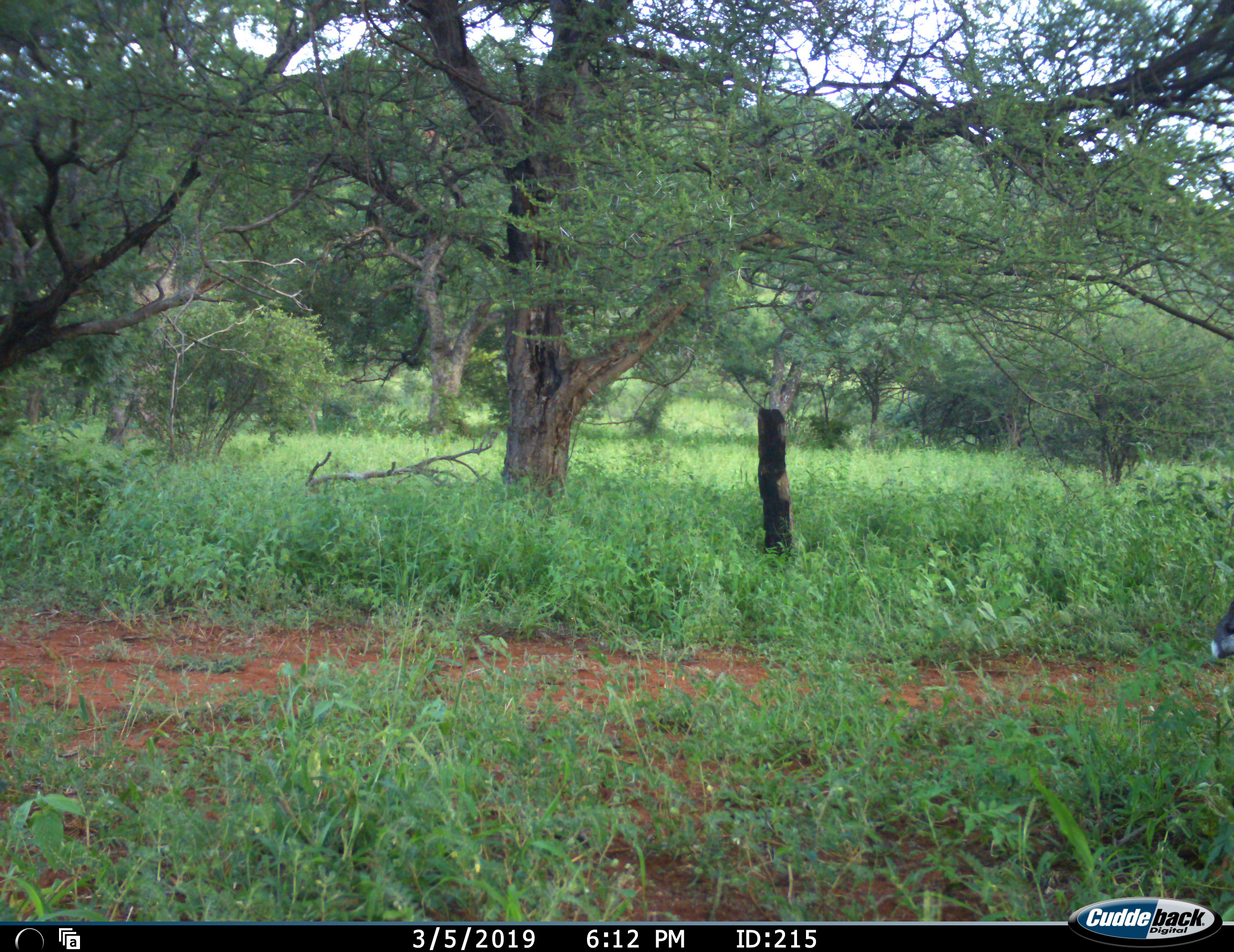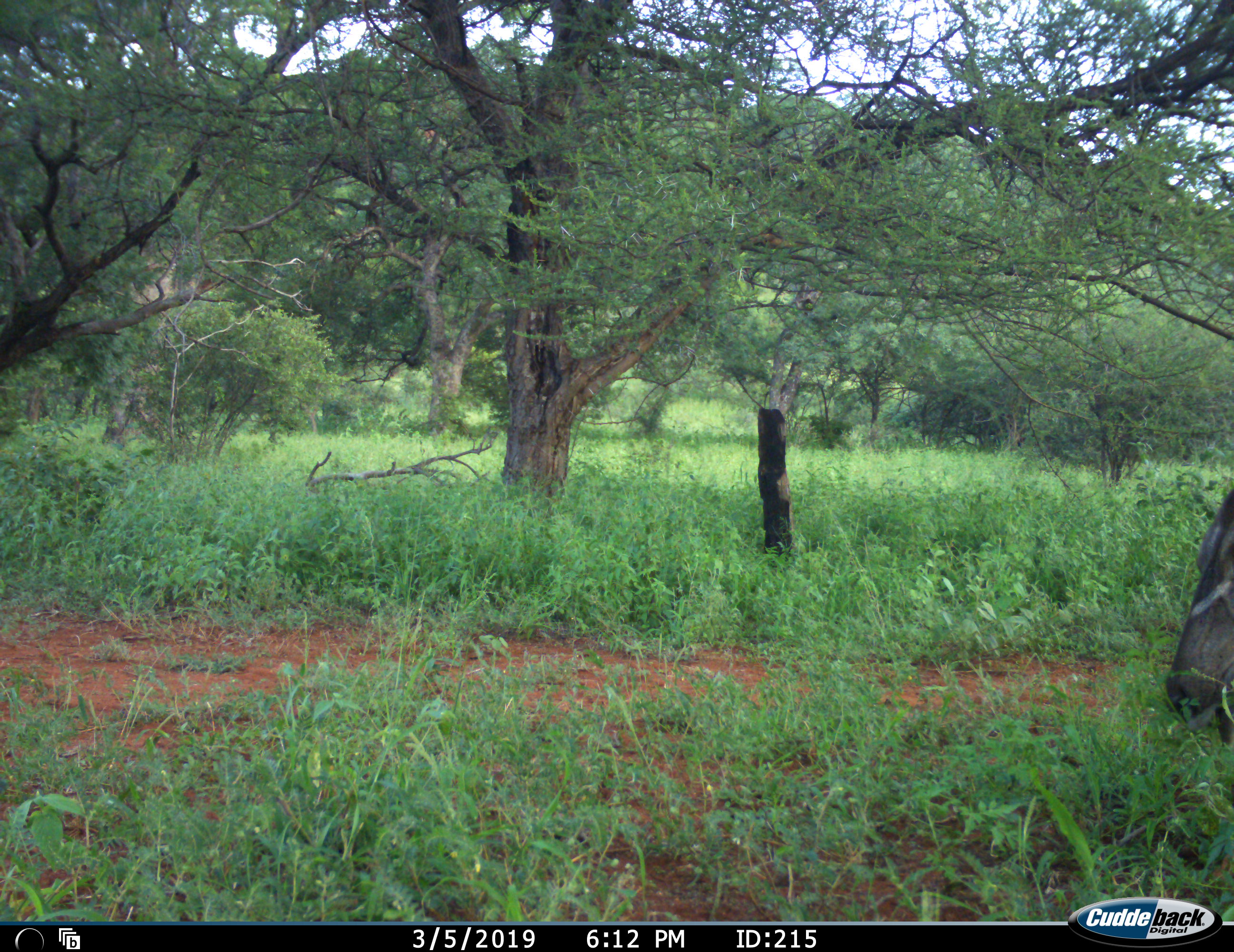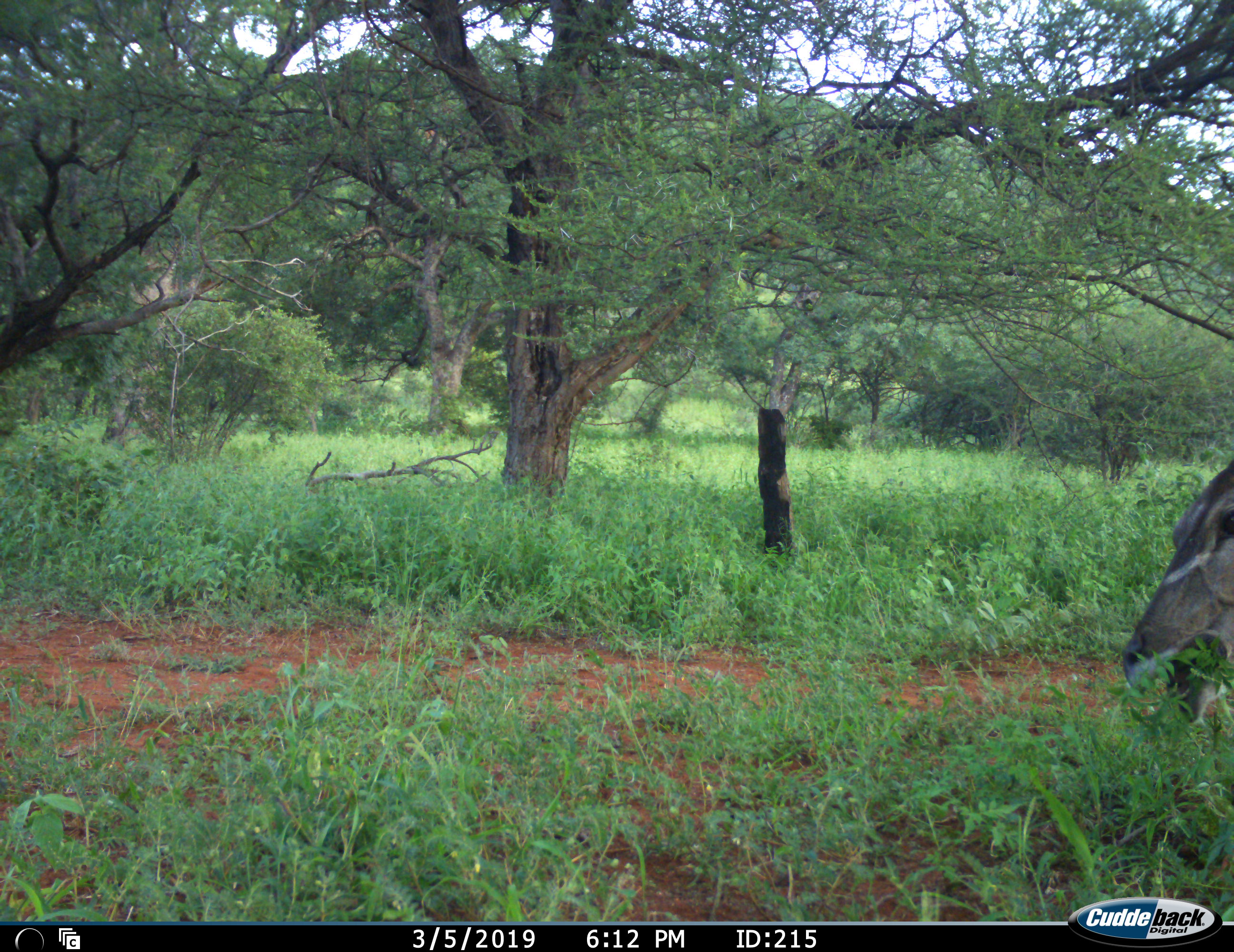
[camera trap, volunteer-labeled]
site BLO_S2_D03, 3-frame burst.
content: unidentified animal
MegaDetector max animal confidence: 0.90